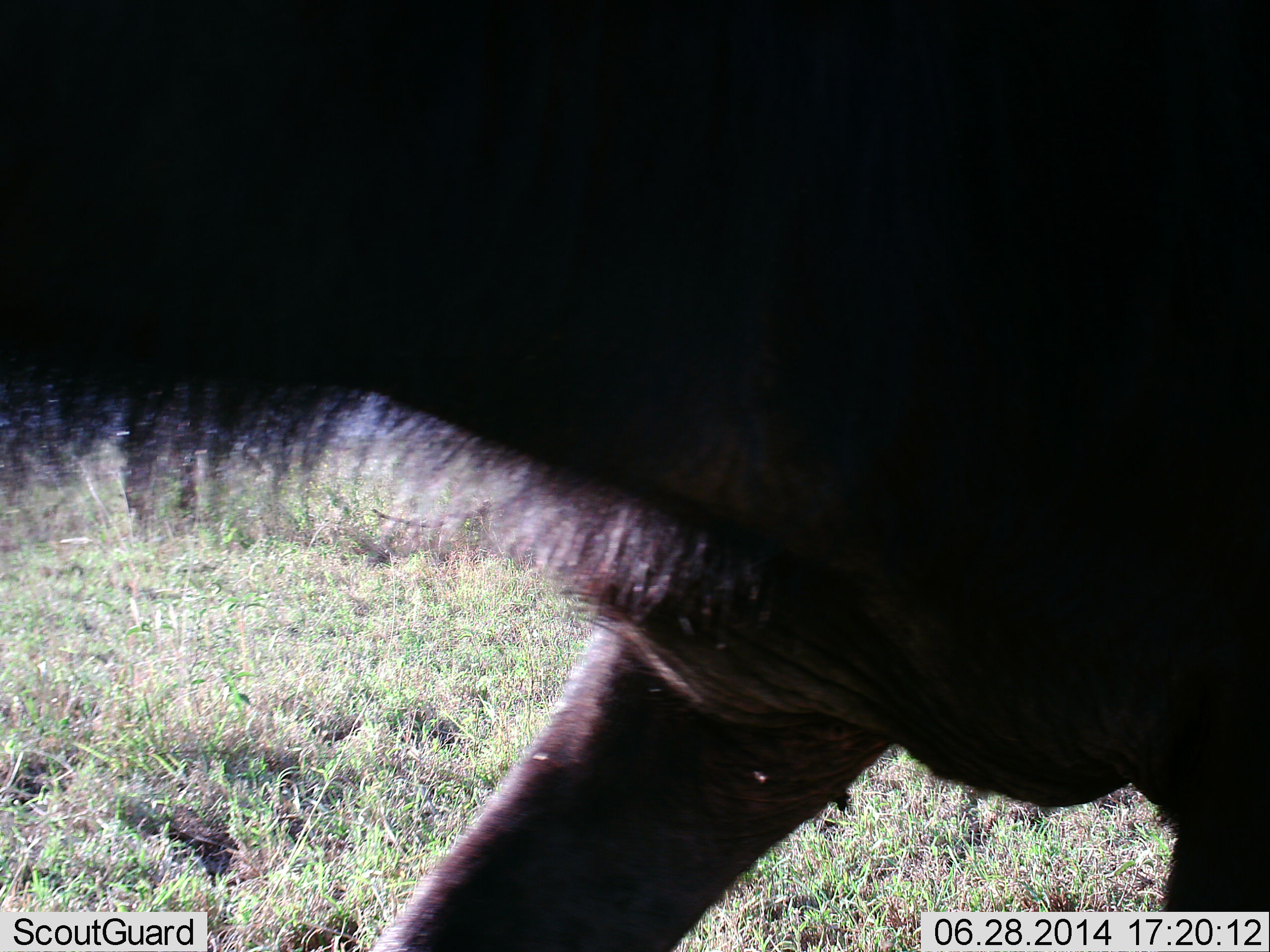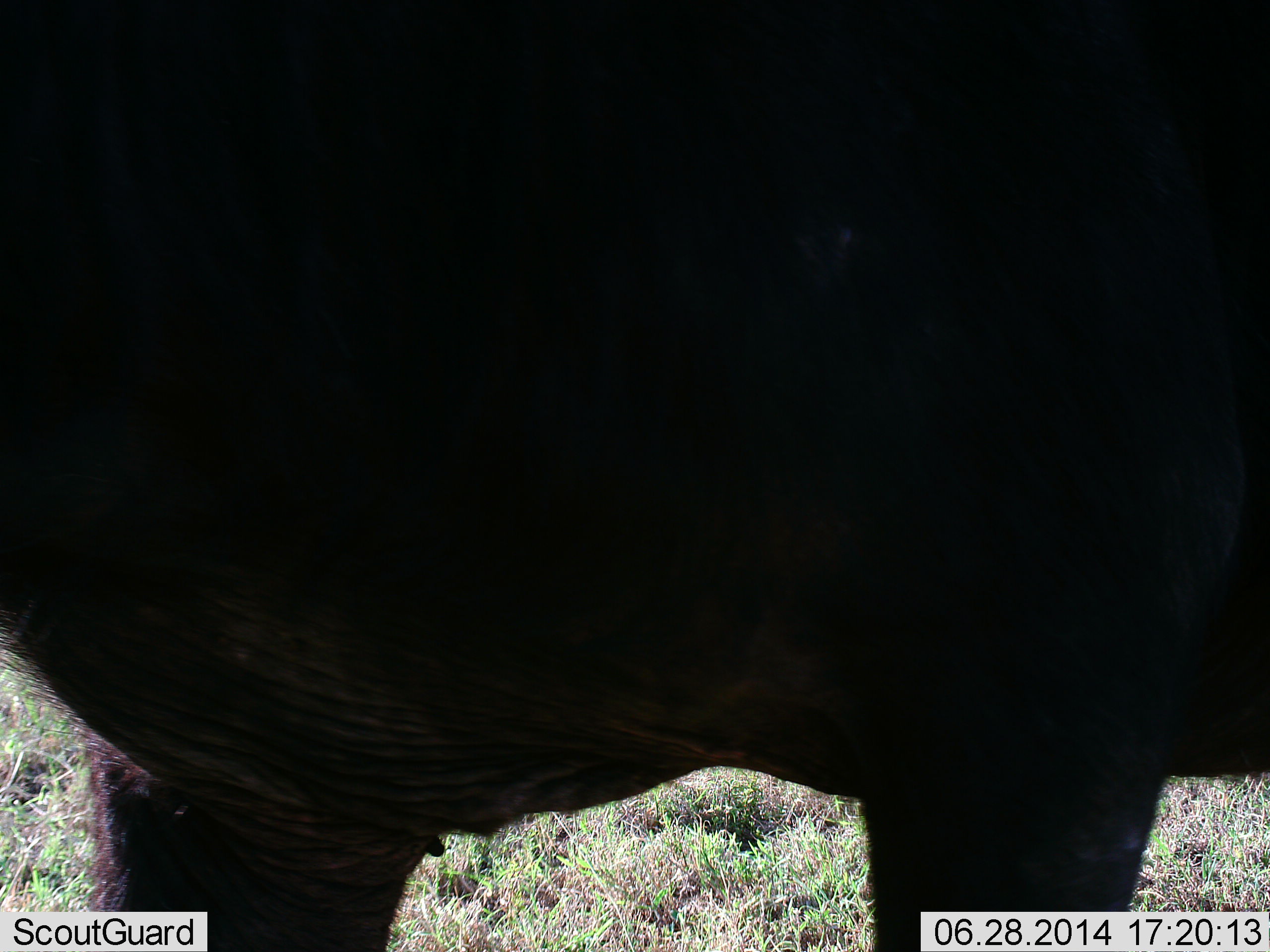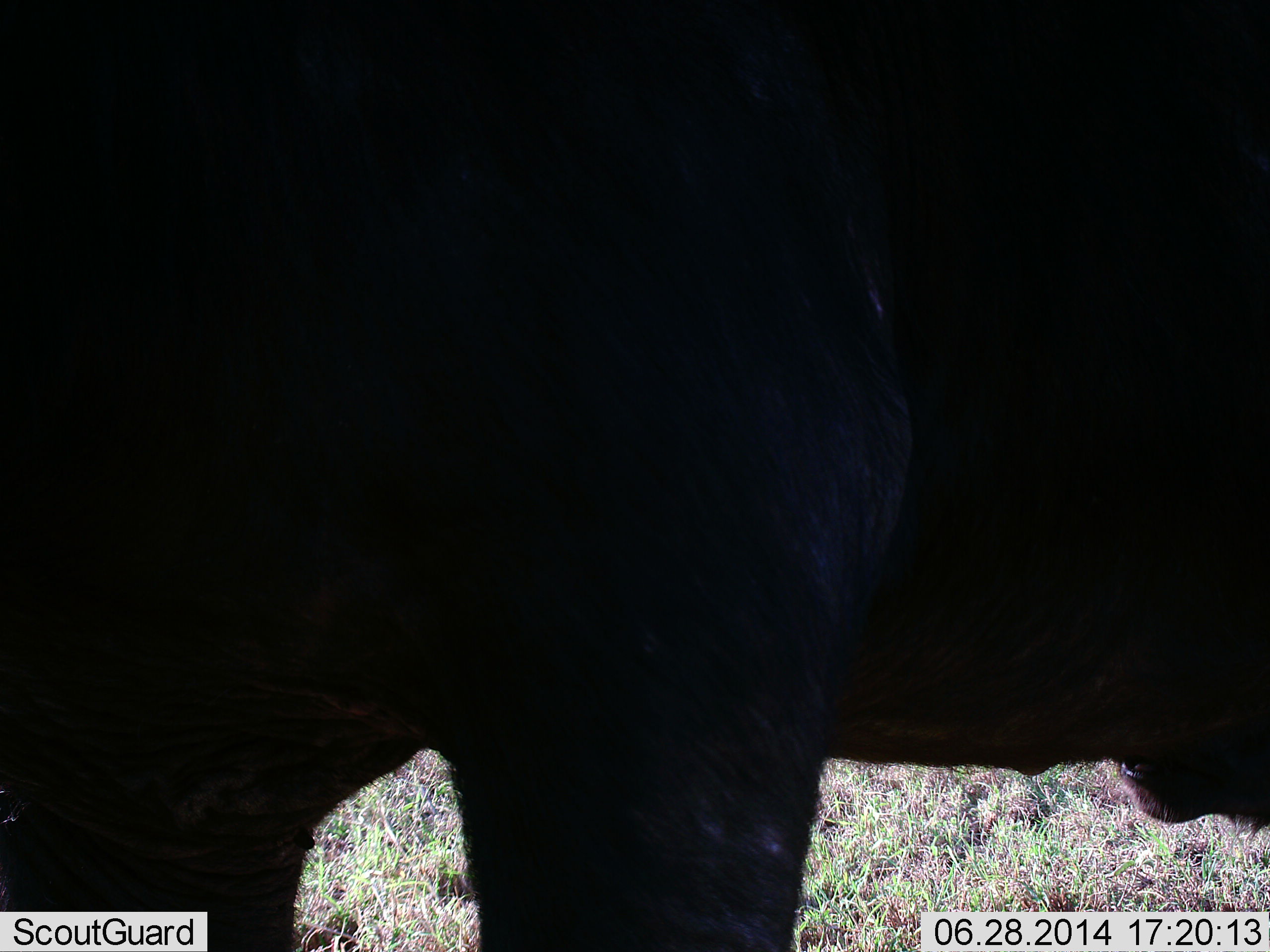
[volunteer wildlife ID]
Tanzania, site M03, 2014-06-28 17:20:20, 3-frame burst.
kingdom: Animalia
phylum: Chordata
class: Mammalia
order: Artiodactyla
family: Bovidae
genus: Connochaetes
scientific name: Connochaetes taurinus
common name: blue wildebeest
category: wildebeest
Wildebeest (blue wildebeest) (Connochaetes taurinus), count 1. Behavior (volunteer vote fractions): standing 0%, resting 0%, moving 100%, interacting 0%. Young present (vote fraction): 0%. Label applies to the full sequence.